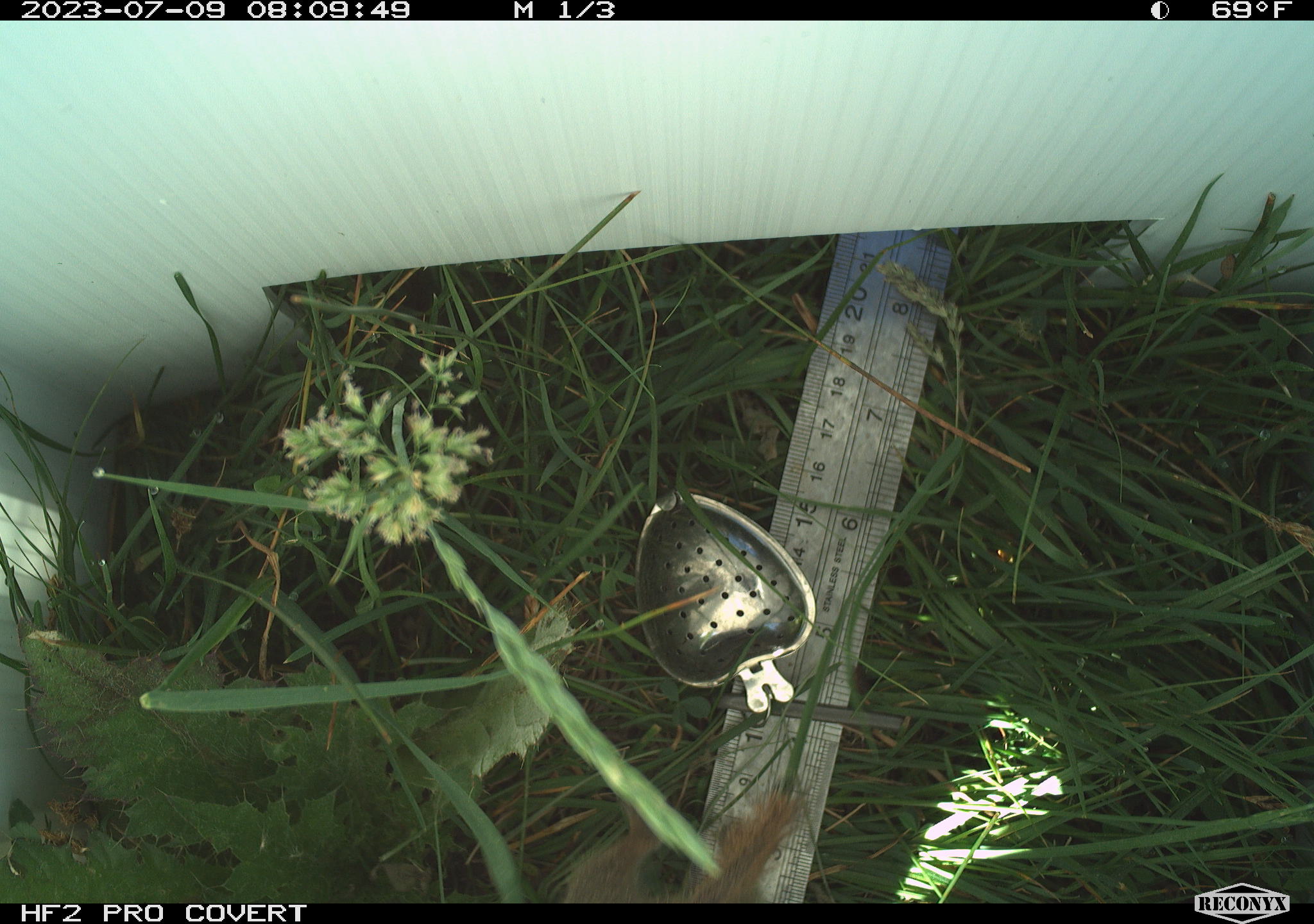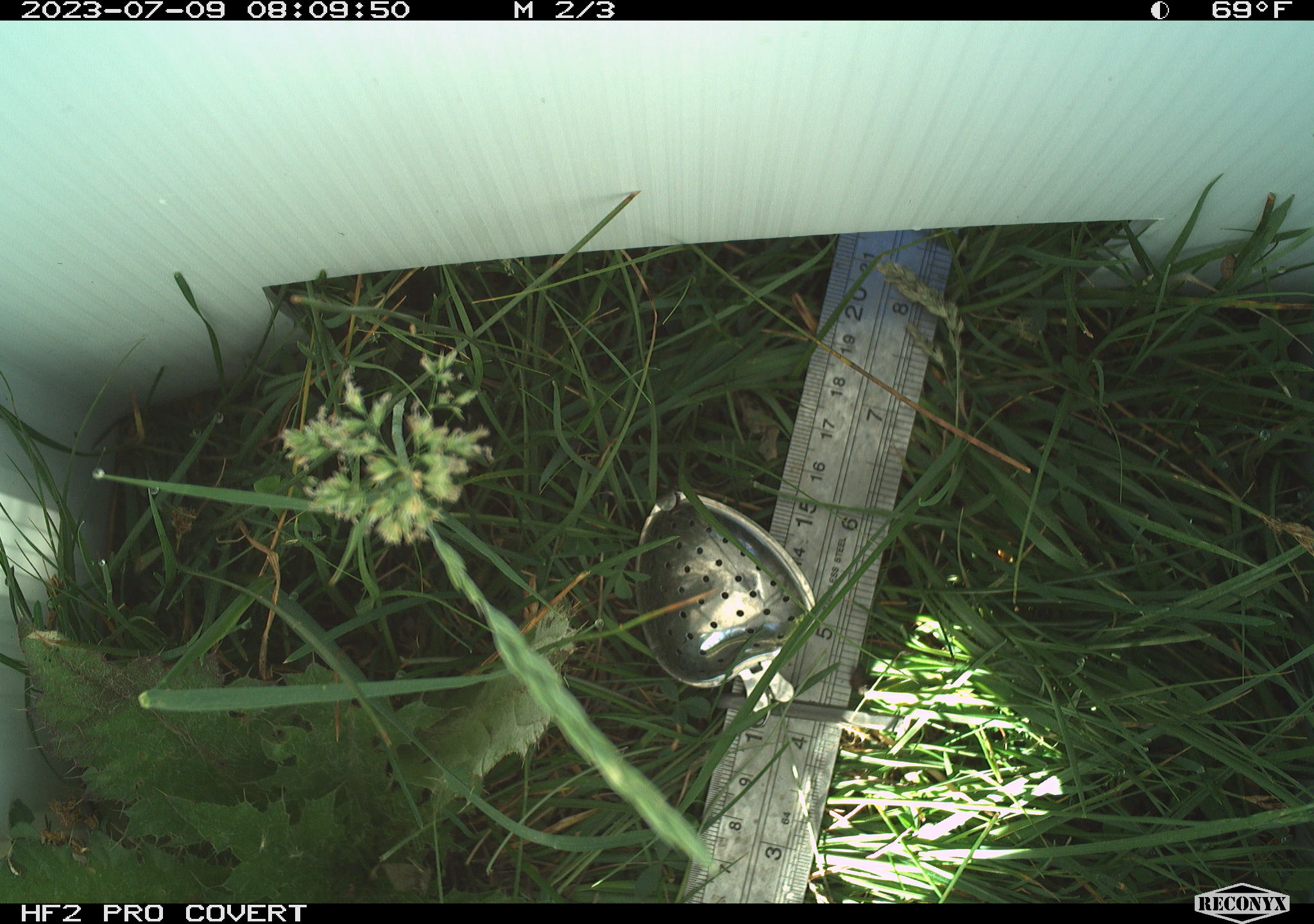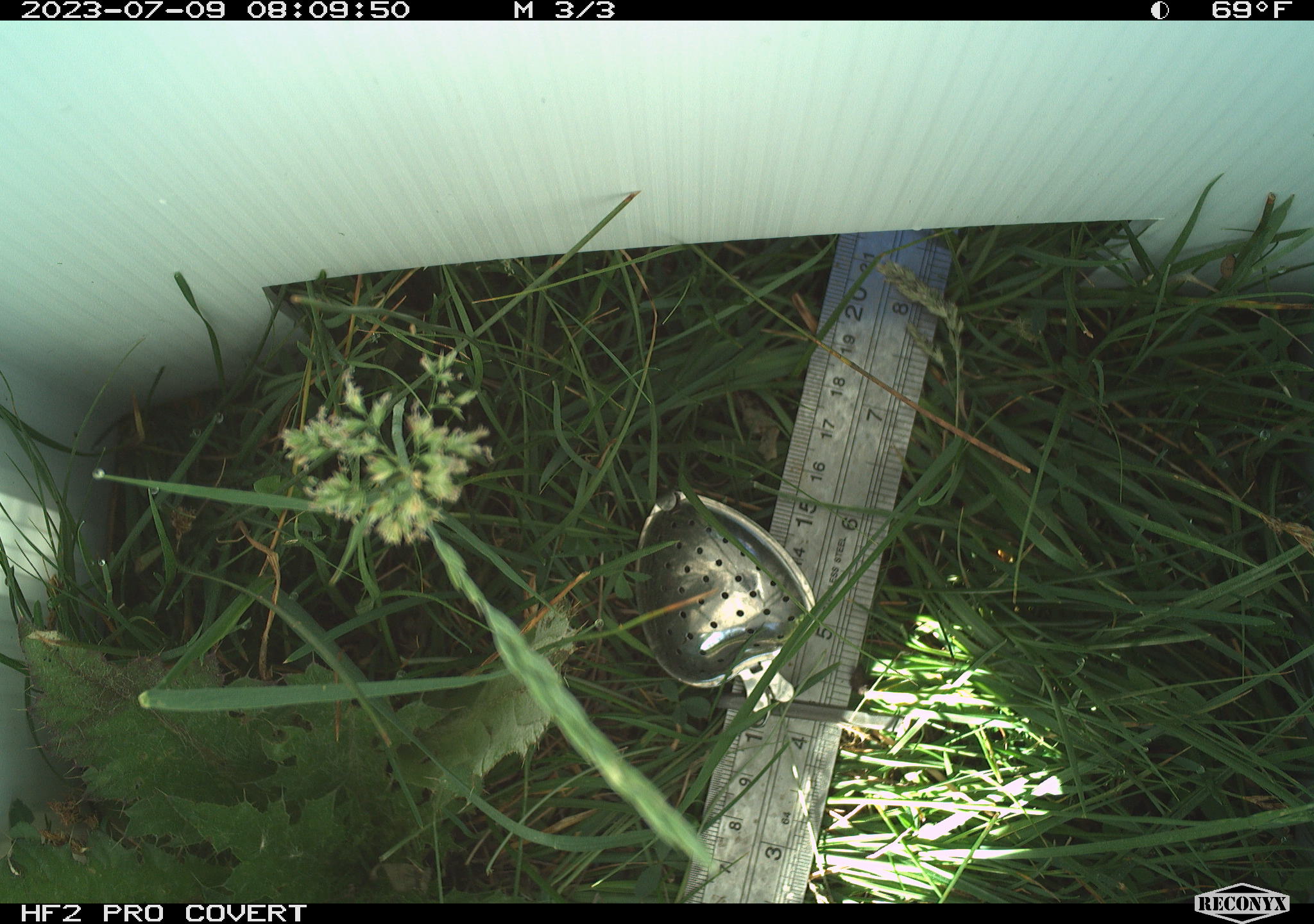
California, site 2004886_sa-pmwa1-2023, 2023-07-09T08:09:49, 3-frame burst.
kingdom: Animalia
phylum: Chordata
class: Mammalia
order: Rodentia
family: Sciuridae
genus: Urocitellus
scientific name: Urocitellus beldingi beldingi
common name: belding's ground squirrel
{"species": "belding's ground squirrel (Urocitellus beldingi beldingi)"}